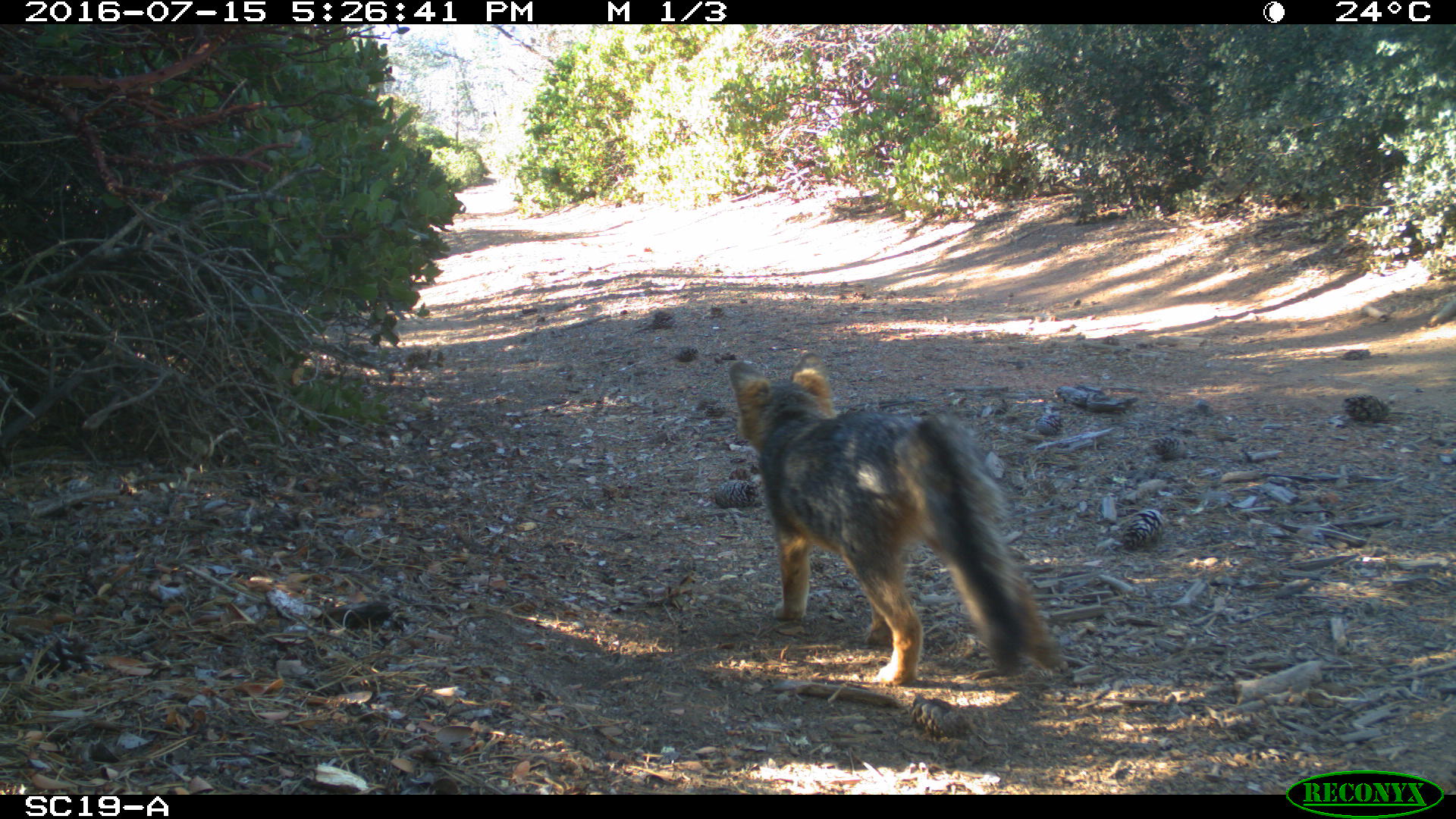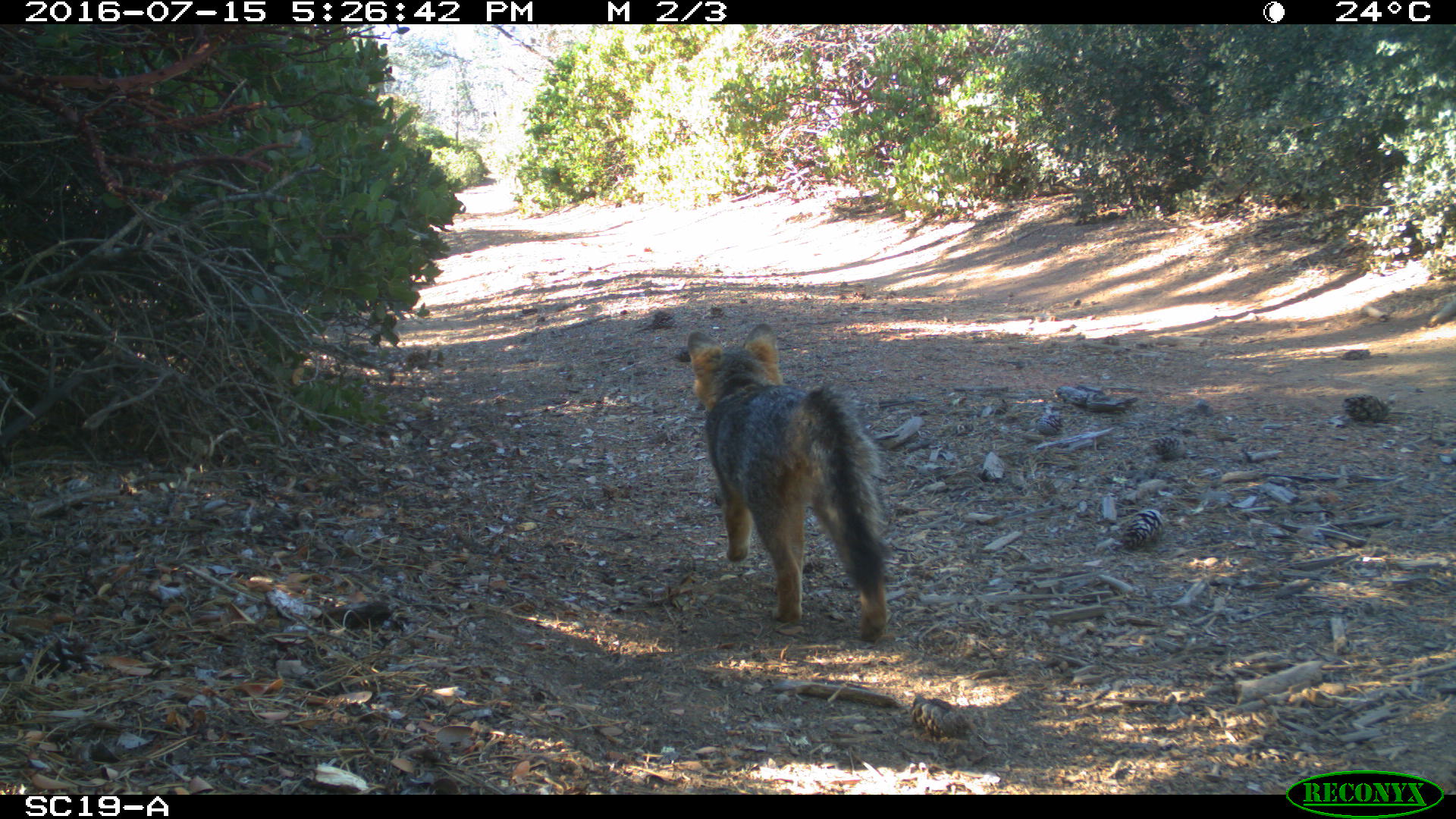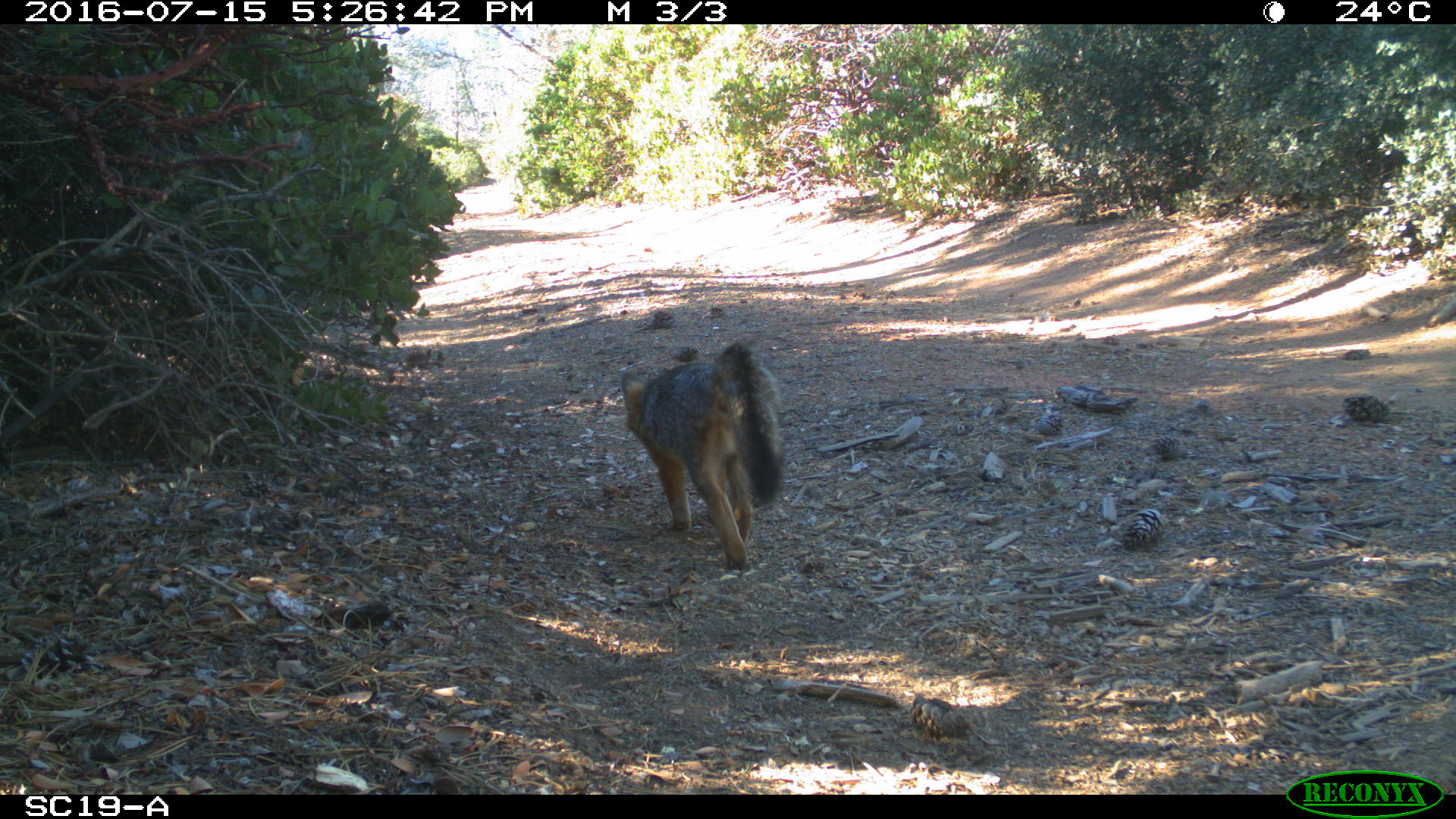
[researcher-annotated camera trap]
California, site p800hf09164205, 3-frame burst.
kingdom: Animalia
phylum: Chordata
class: Mammalia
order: Carnivora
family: Canidae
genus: Urocyon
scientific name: Urocyon littoralis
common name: island fox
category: fox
Fox (island fox) (Urocyon littoralis).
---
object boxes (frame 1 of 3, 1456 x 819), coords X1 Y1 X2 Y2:
fox: 726 352 1065 686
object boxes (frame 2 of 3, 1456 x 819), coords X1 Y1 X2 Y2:
fox: 685 322 892 642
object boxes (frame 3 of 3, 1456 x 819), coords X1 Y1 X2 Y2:
fox: 620 340 786 570